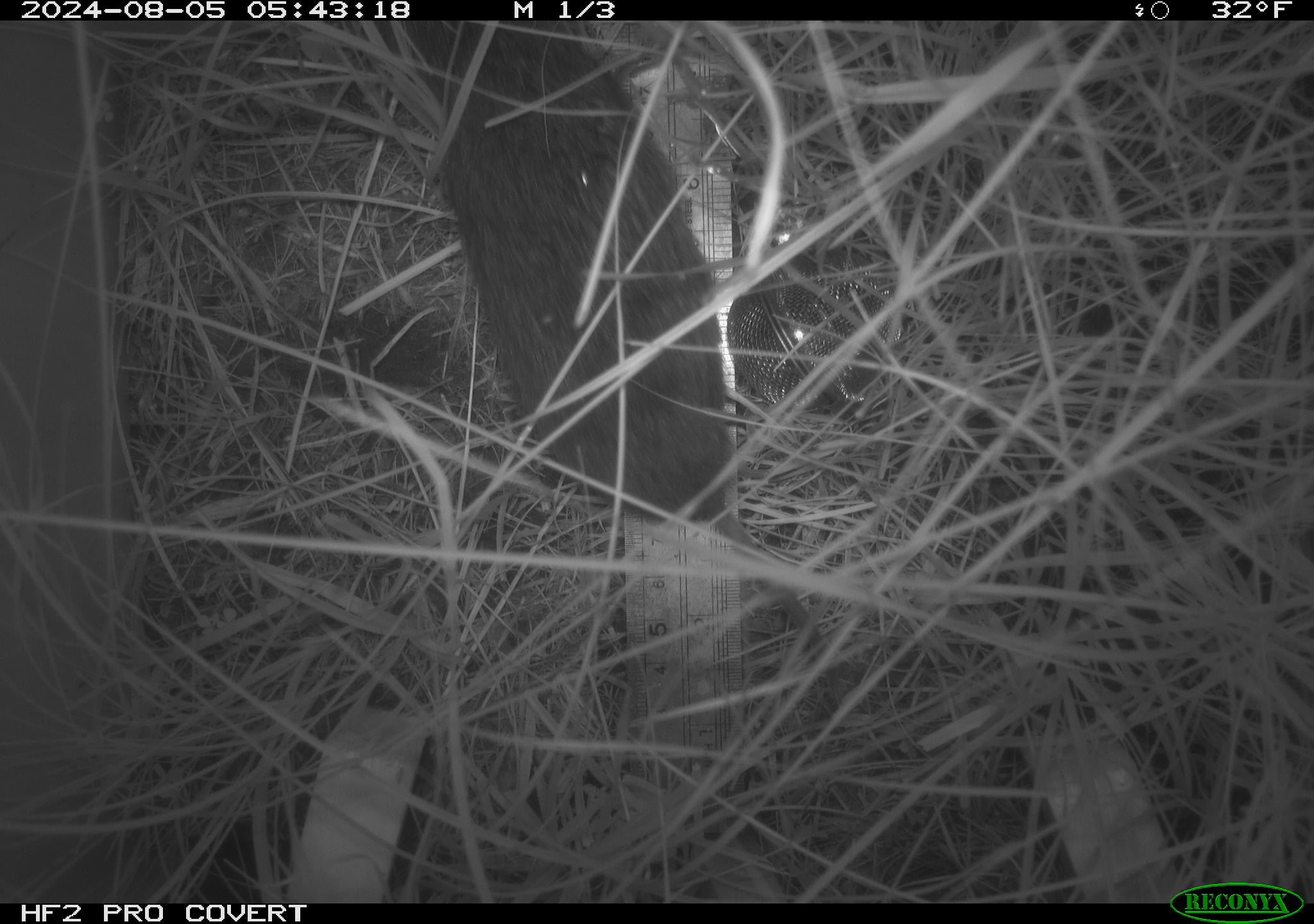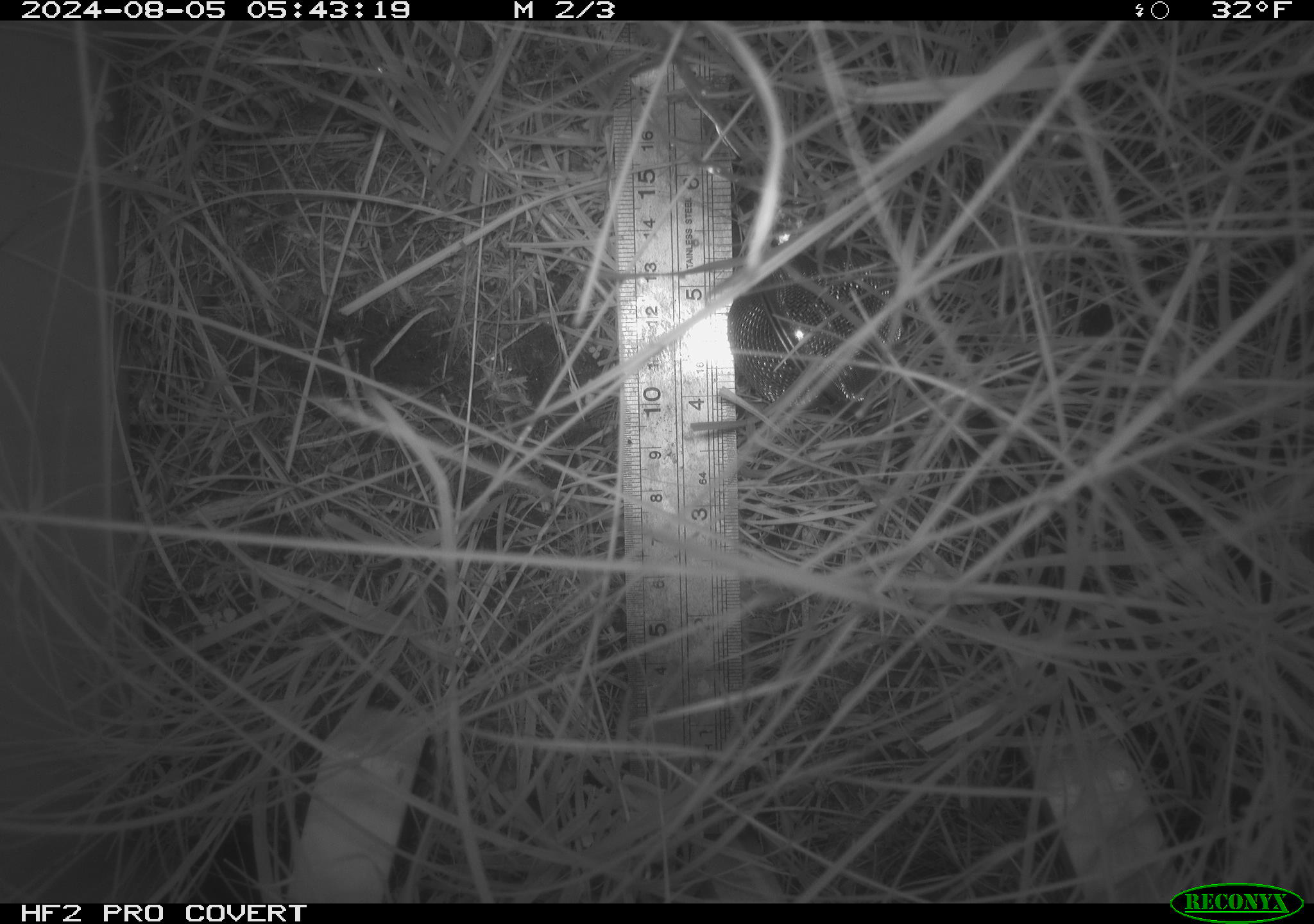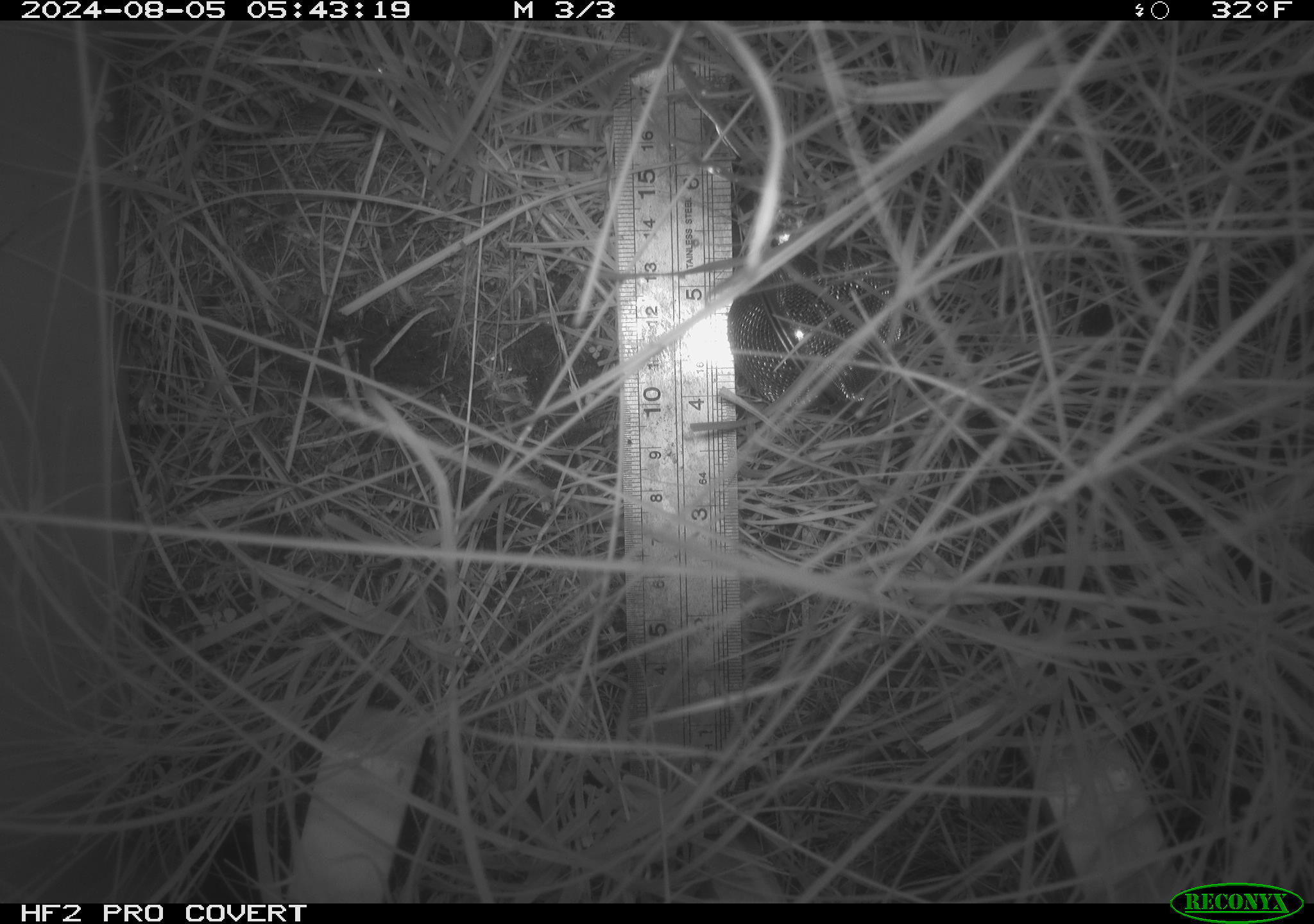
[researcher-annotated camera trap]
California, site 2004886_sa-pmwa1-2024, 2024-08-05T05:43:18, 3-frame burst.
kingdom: Animalia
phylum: Chordata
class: Mammalia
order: Rodentia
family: Cricetidae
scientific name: Arvicolinae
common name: voles, lemmings, and muskrats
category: arvicolinae subfamily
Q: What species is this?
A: Arvicolinae subfamily (voles, lemmings, and muskrats) (Arvicolinae).